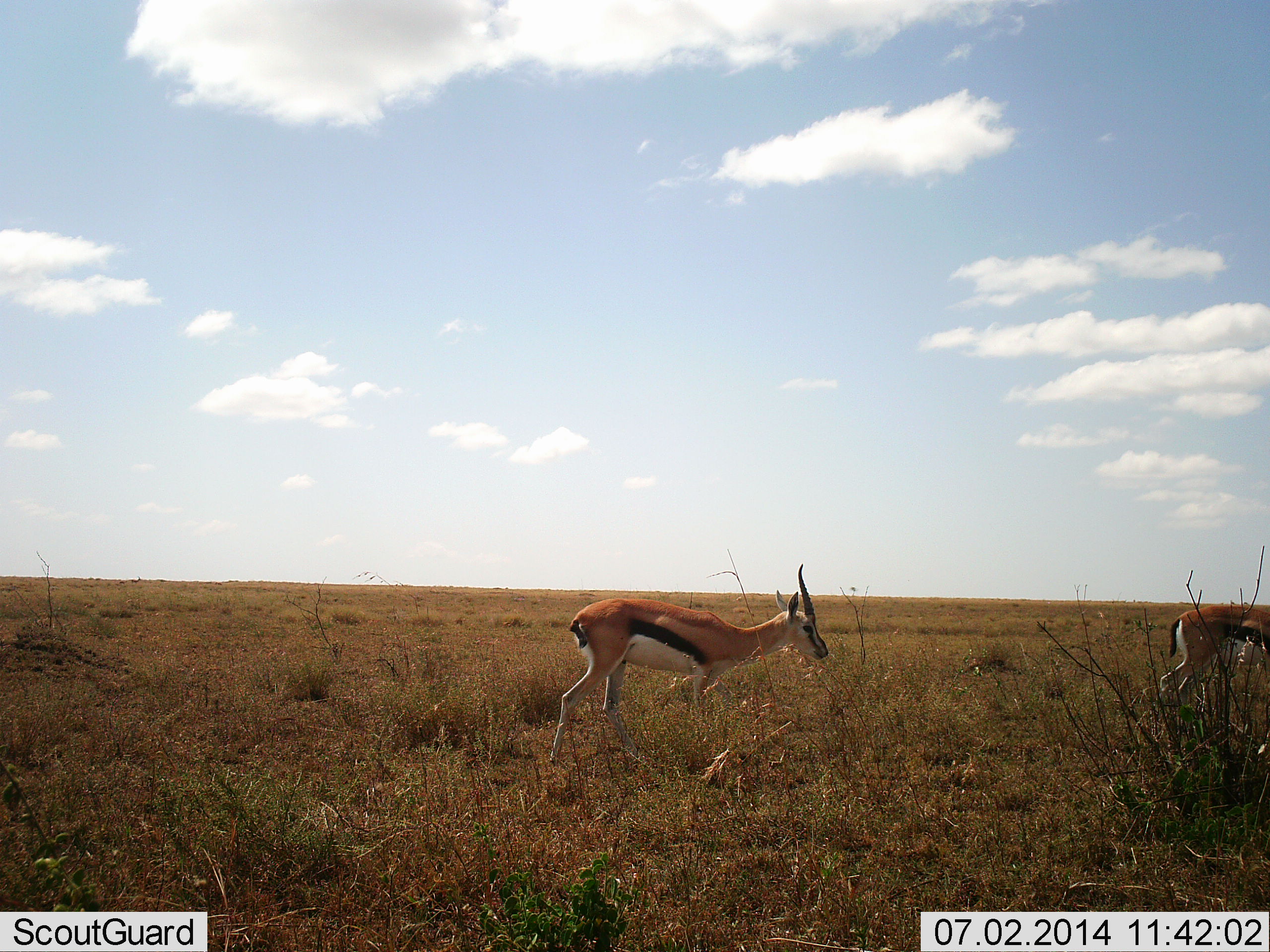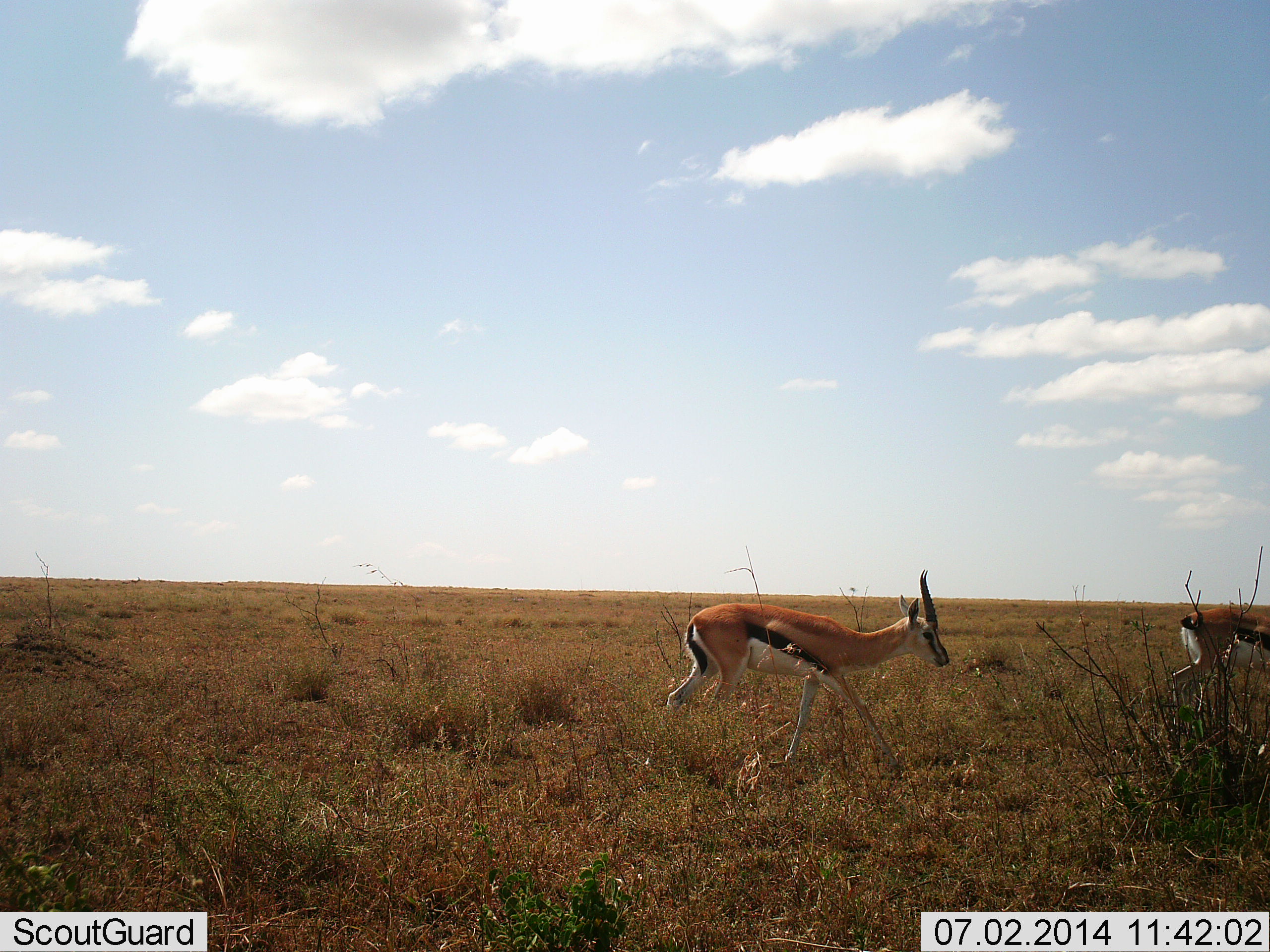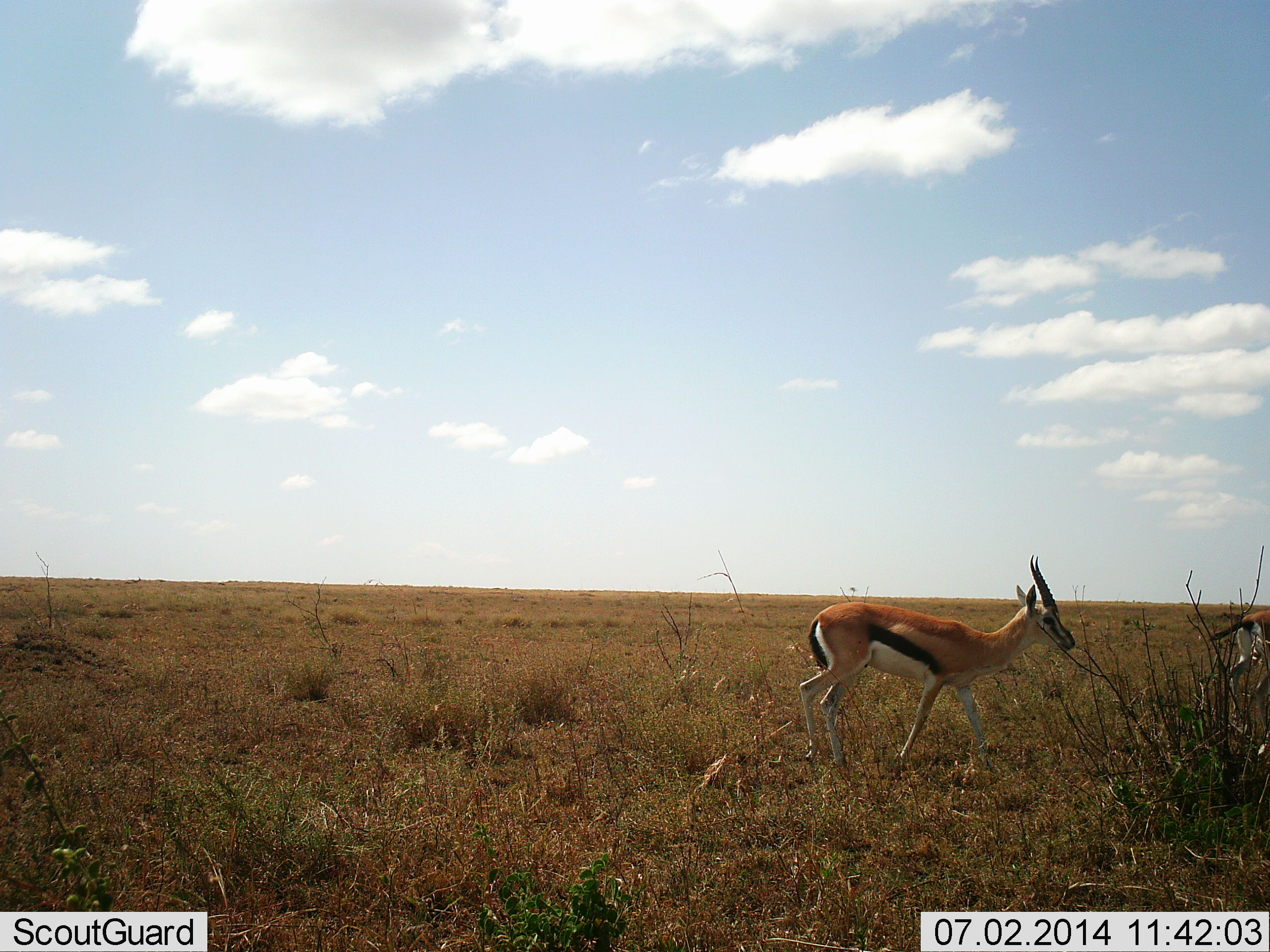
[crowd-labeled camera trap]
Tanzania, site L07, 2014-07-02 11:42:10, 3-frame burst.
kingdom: Animalia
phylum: Chordata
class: Mammalia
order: Artiodactyla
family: Bovidae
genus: Eudorcas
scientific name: Eudorcas thomsonii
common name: thomson's gazelle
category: gazellethomsons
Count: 2.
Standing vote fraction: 10%.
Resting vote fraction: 0%.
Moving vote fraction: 90%.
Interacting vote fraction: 0%.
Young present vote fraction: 0%.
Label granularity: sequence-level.